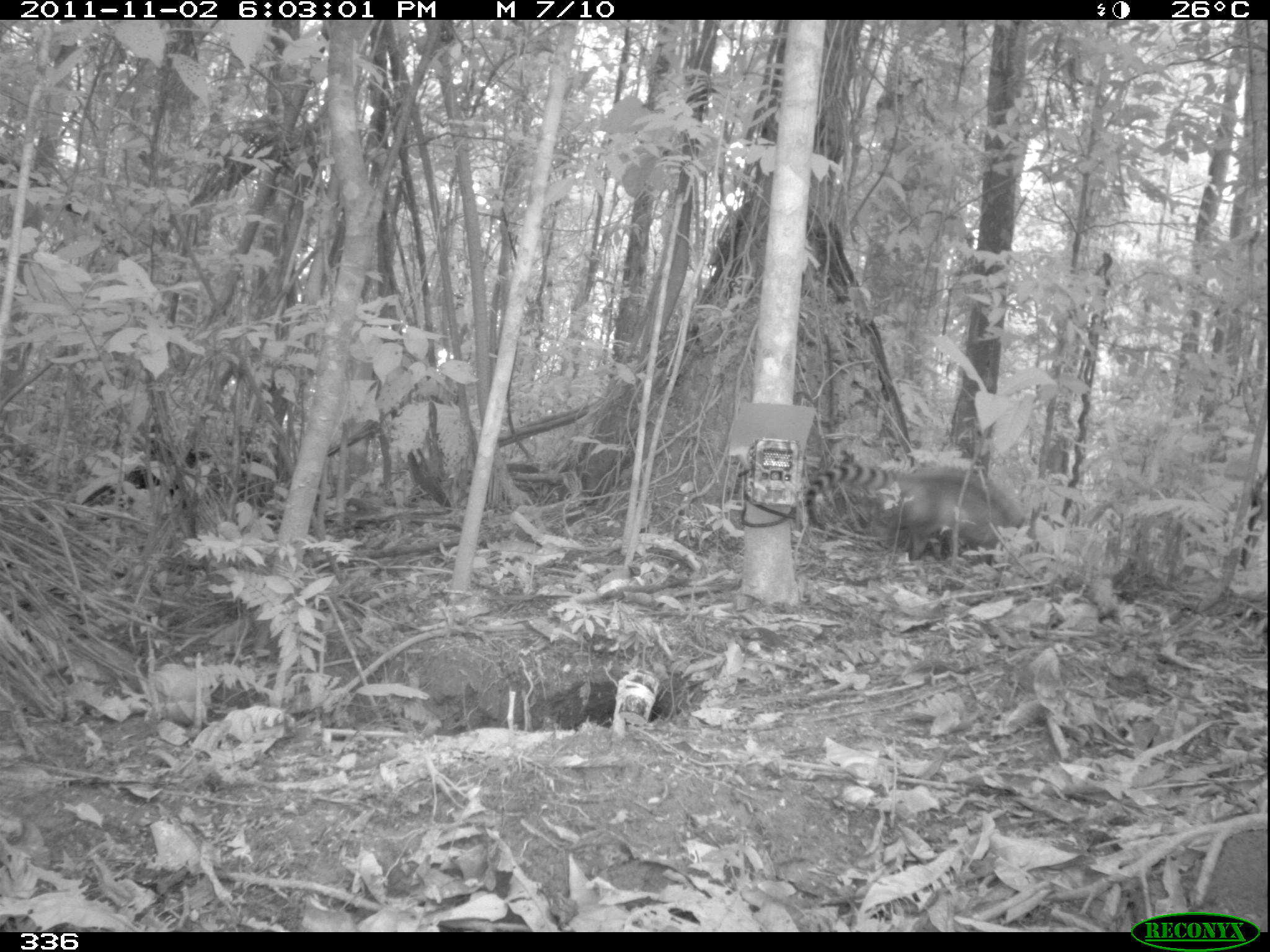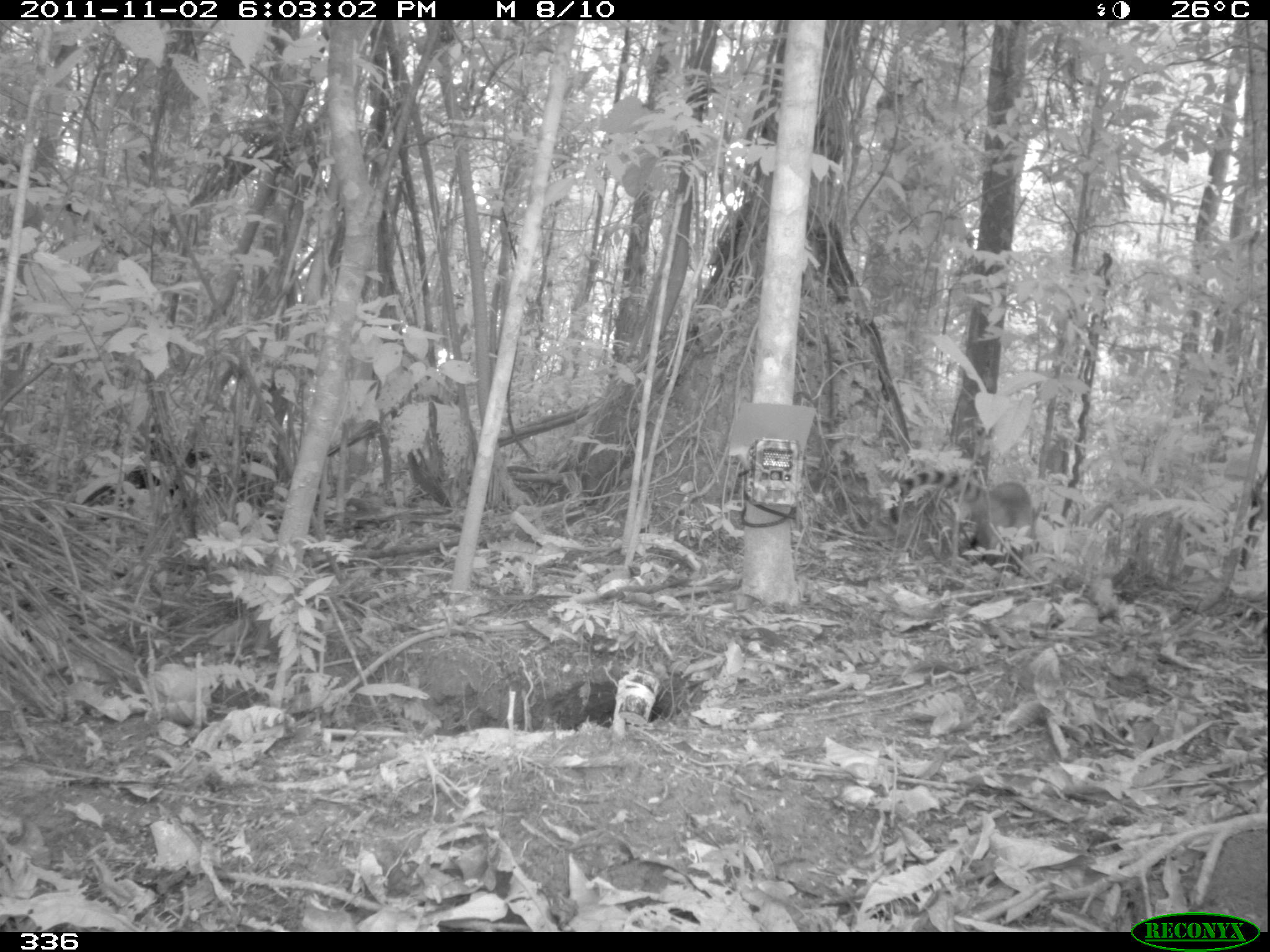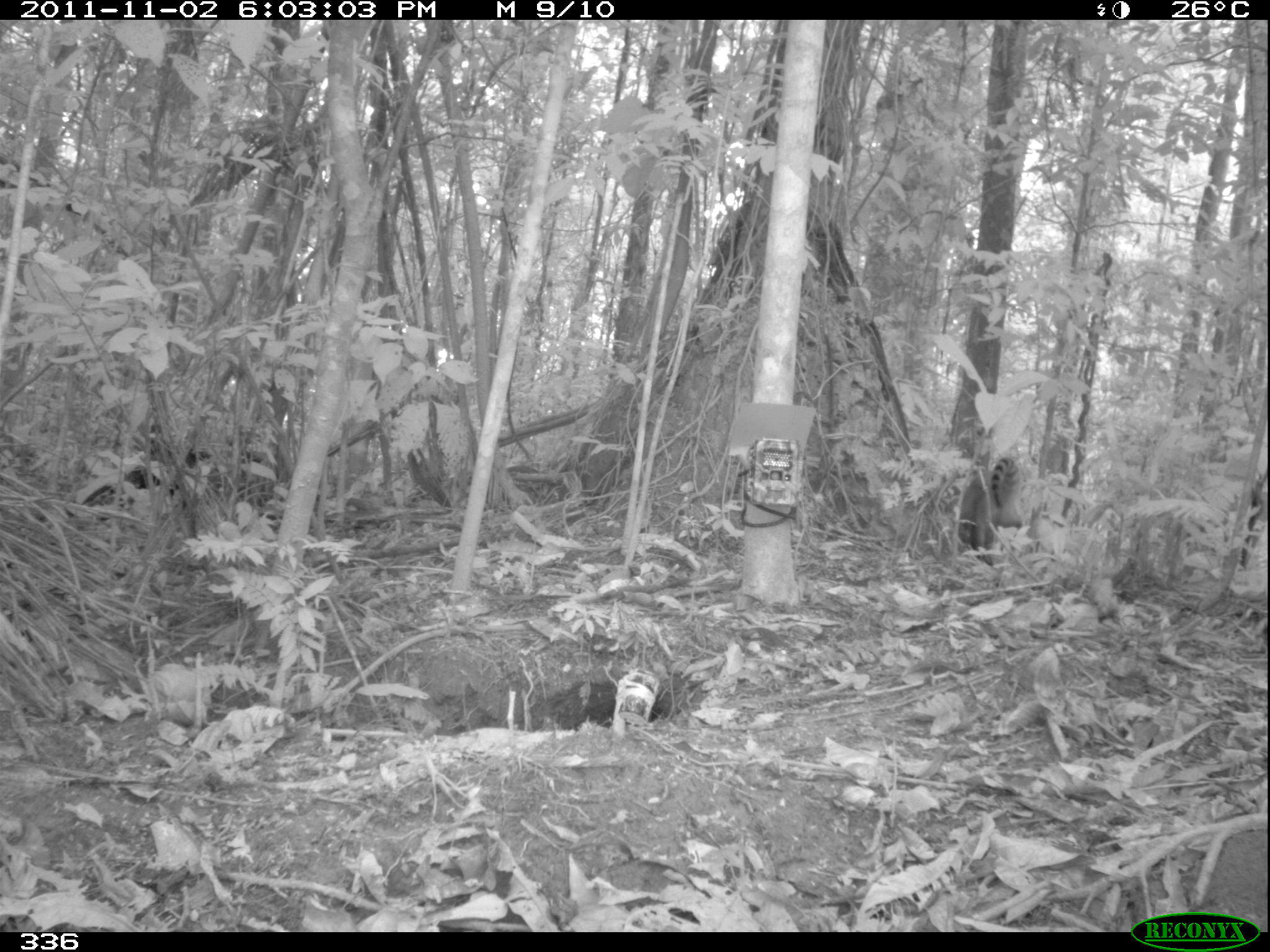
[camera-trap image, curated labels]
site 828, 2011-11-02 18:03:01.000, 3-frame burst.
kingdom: Animalia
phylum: Chordata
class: Mammalia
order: Carnivora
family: Procyonidae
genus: Nasua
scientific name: Nasua nasua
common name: south american coati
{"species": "Nasua nasua (south american coati)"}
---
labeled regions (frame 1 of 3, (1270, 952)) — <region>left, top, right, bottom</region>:
nasua nasua: <region>804, 462, 1024, 563</region>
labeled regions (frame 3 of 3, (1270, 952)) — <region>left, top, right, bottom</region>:
nasua nasua: <region>956, 455, 1026, 566</region>